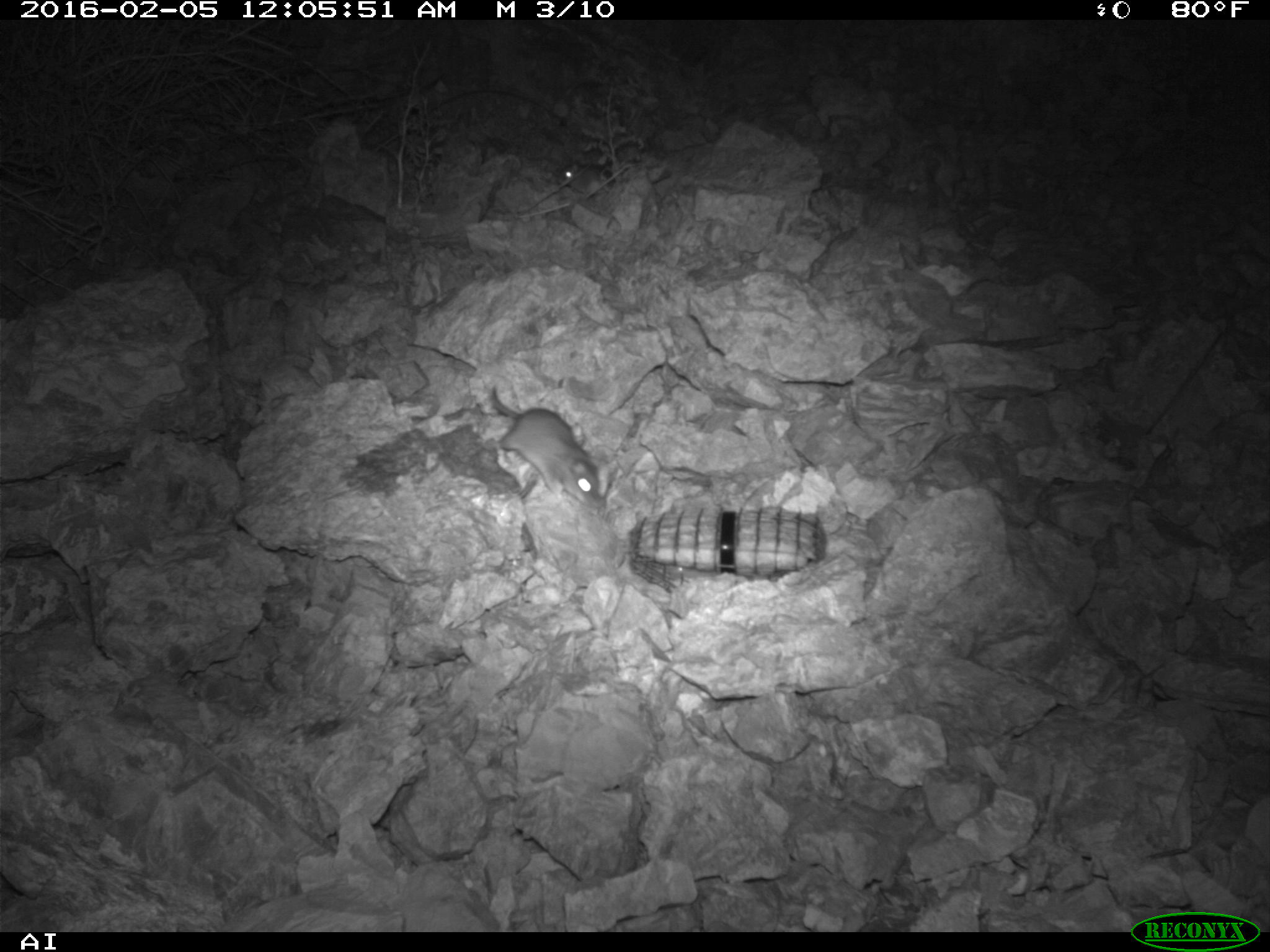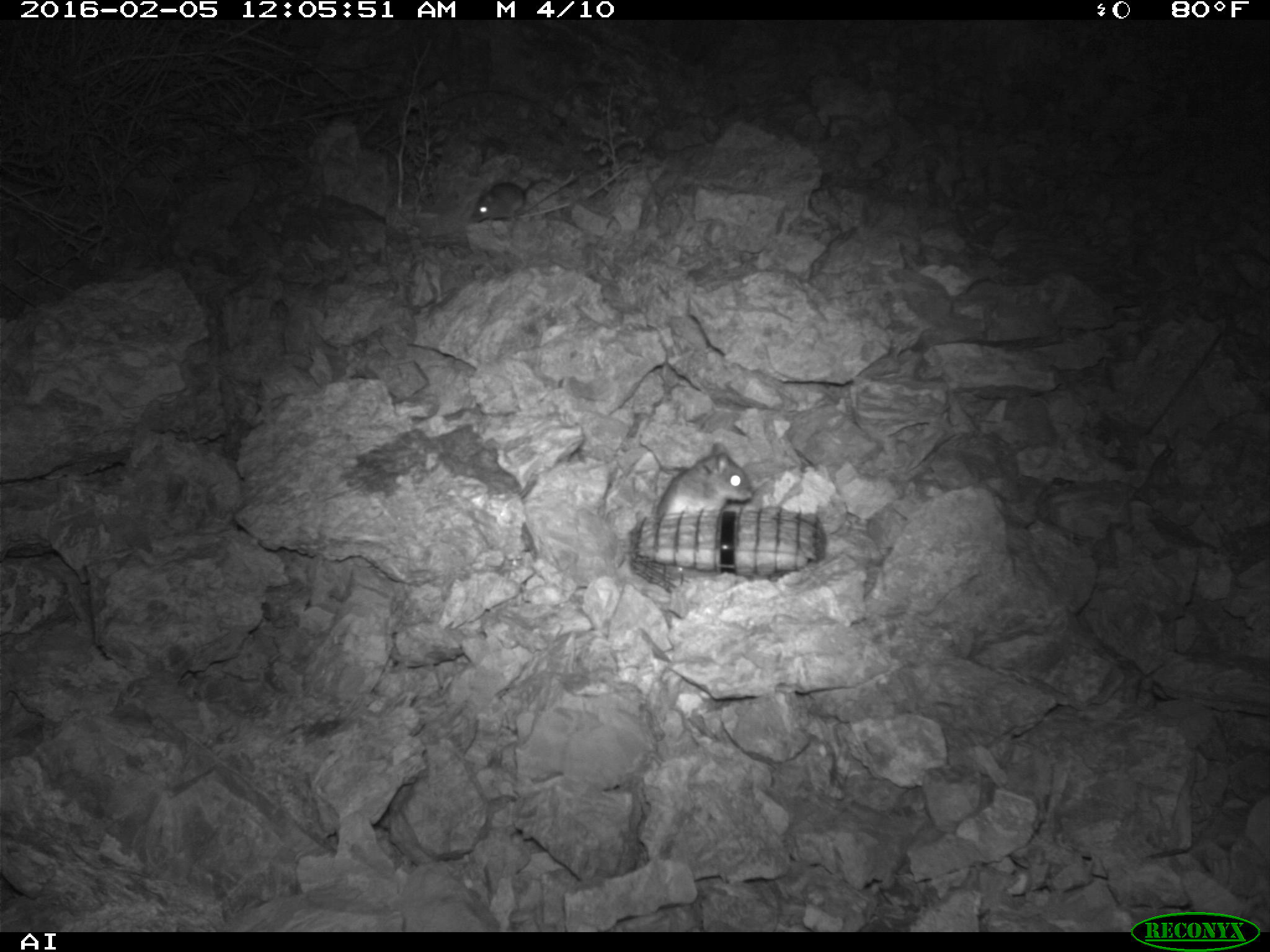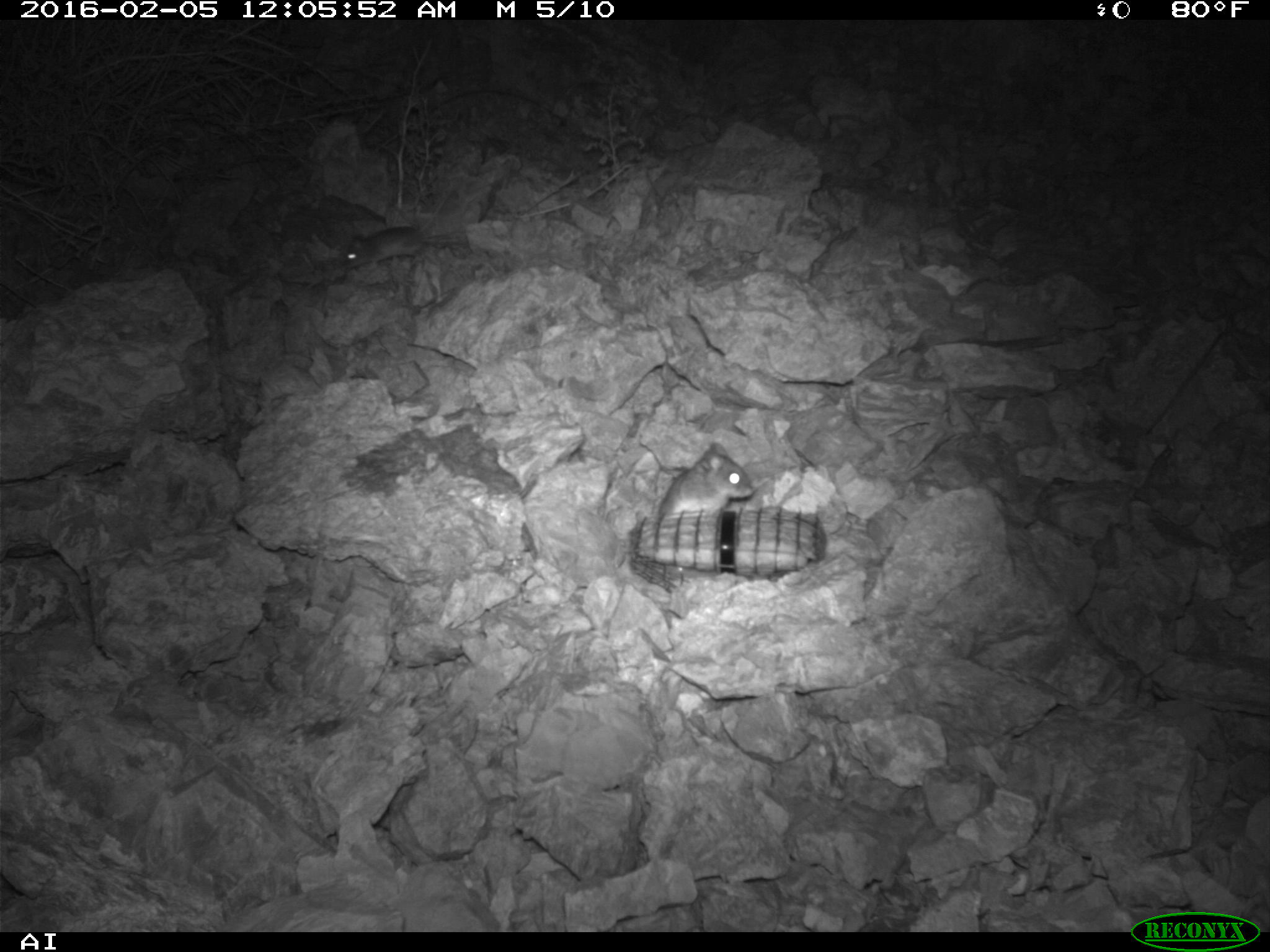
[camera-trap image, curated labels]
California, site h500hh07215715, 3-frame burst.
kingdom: Animalia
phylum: Chordata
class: Mammalia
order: Rodentia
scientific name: Rodentia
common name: rodent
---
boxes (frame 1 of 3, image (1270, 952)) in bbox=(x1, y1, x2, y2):
rodent: bbox=(490, 384, 604, 508); bbox=(556, 158, 614, 193)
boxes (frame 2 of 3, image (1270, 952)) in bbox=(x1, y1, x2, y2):
rodent: bbox=(655, 441, 755, 517); bbox=(468, 178, 553, 224)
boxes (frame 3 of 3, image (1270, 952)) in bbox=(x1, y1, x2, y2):
rodent: bbox=(659, 441, 753, 515); bbox=(344, 226, 427, 268)